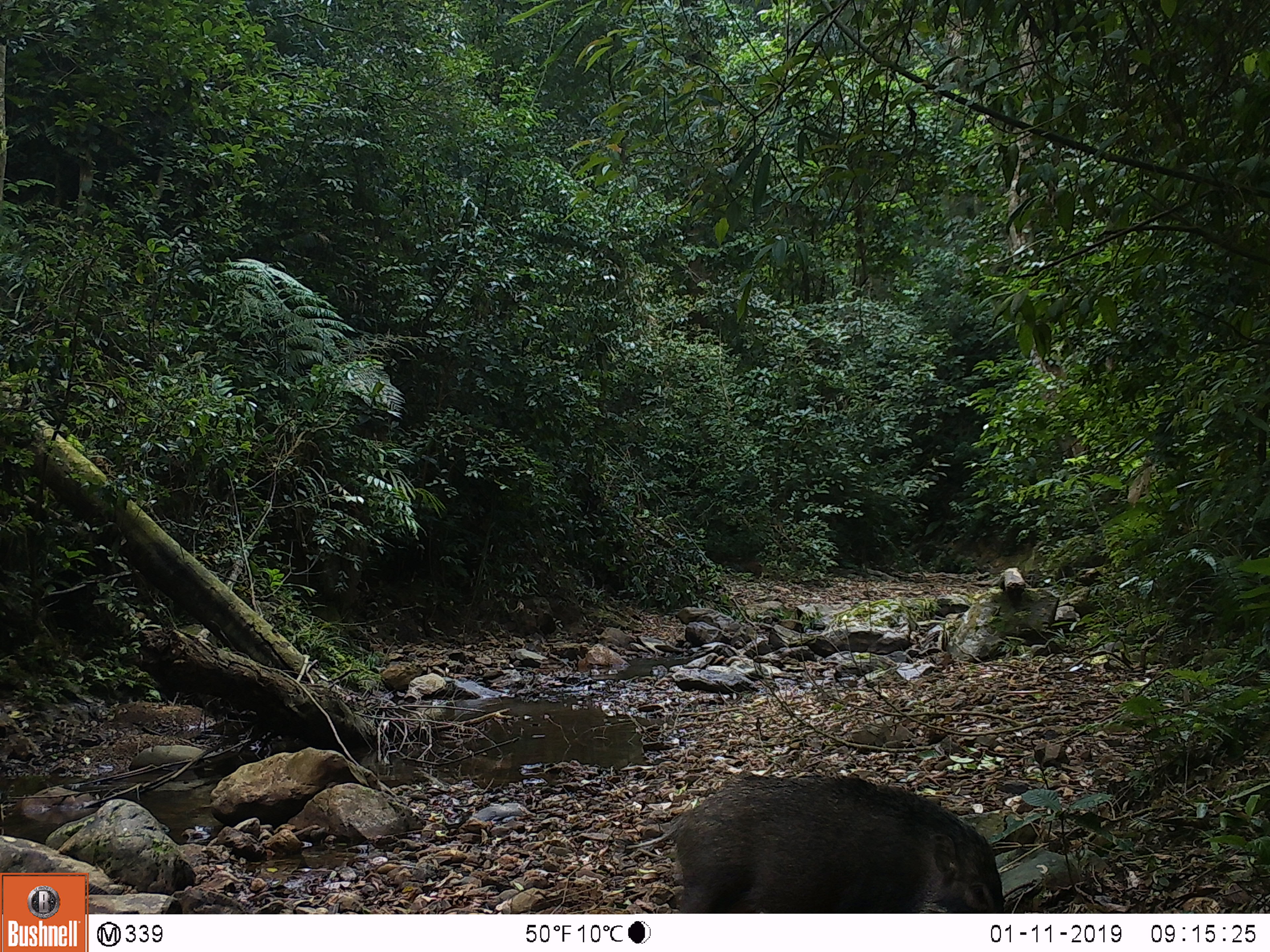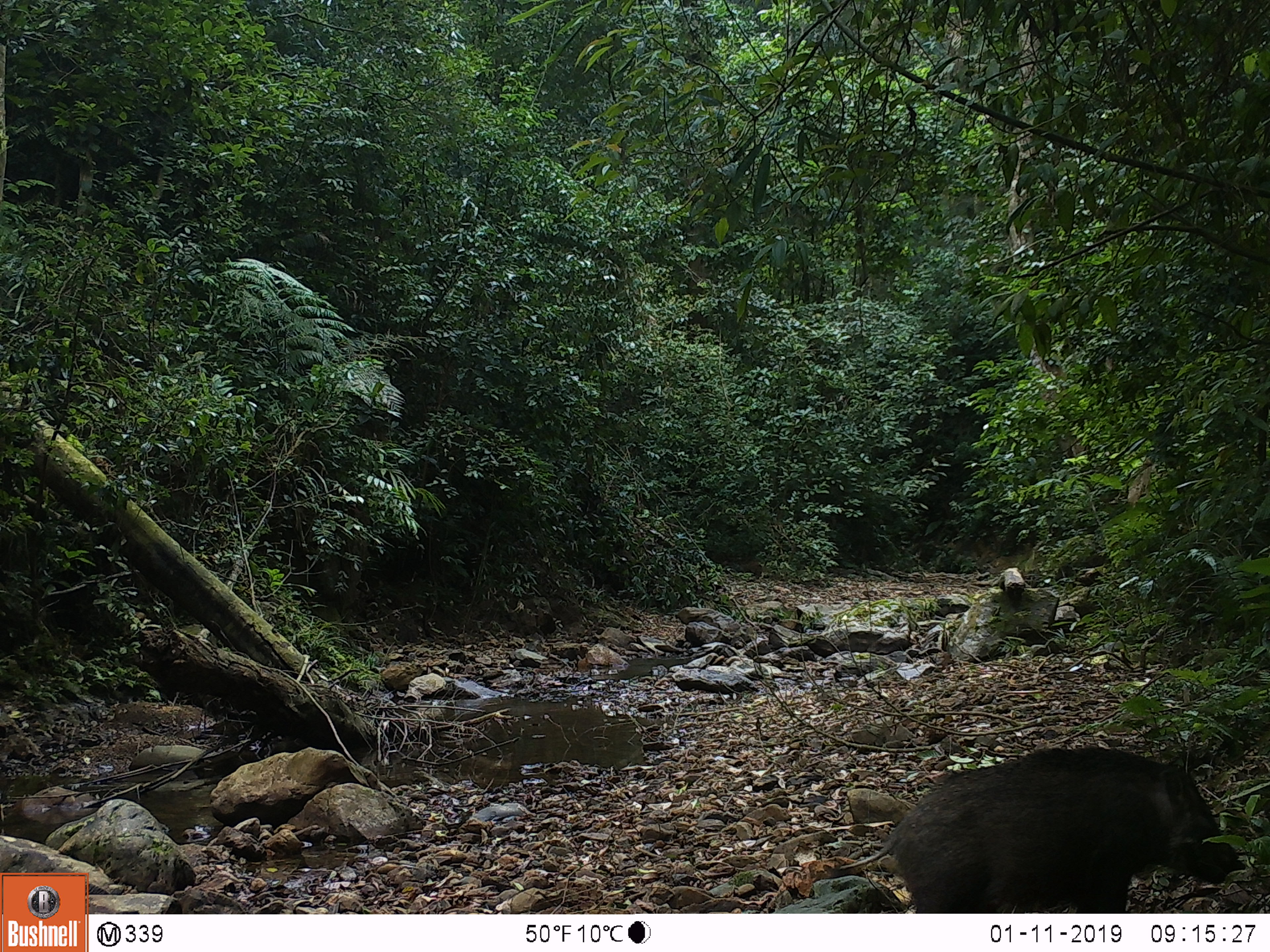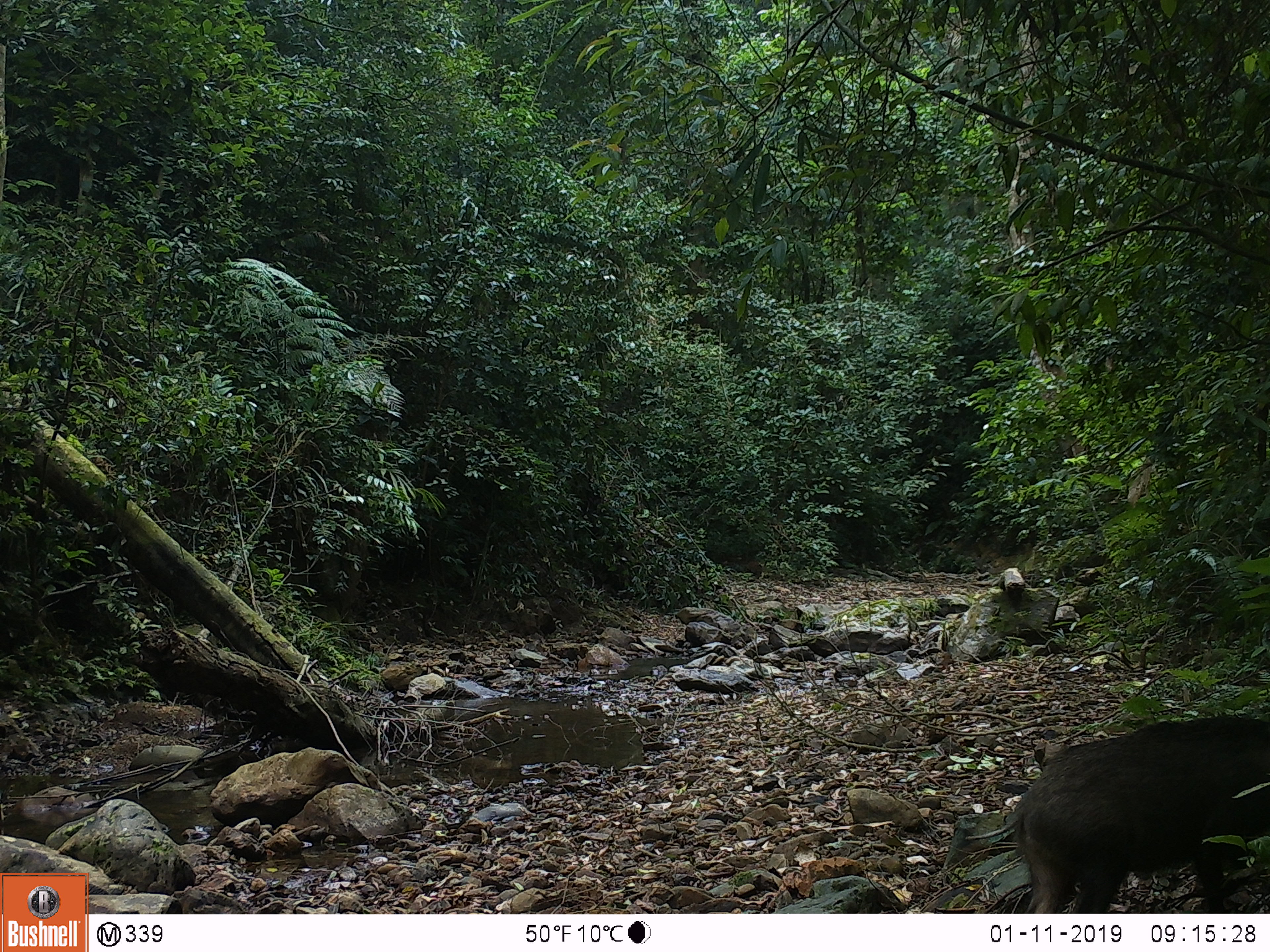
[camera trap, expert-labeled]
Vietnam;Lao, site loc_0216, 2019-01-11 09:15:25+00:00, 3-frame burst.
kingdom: Animalia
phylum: Chordata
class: Mammalia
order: Artiodactyla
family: Suidae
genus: Sus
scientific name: Sus scrofa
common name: eurasian wild pig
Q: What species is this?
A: Eurasian wild pig (Sus scrofa).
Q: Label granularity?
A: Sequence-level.